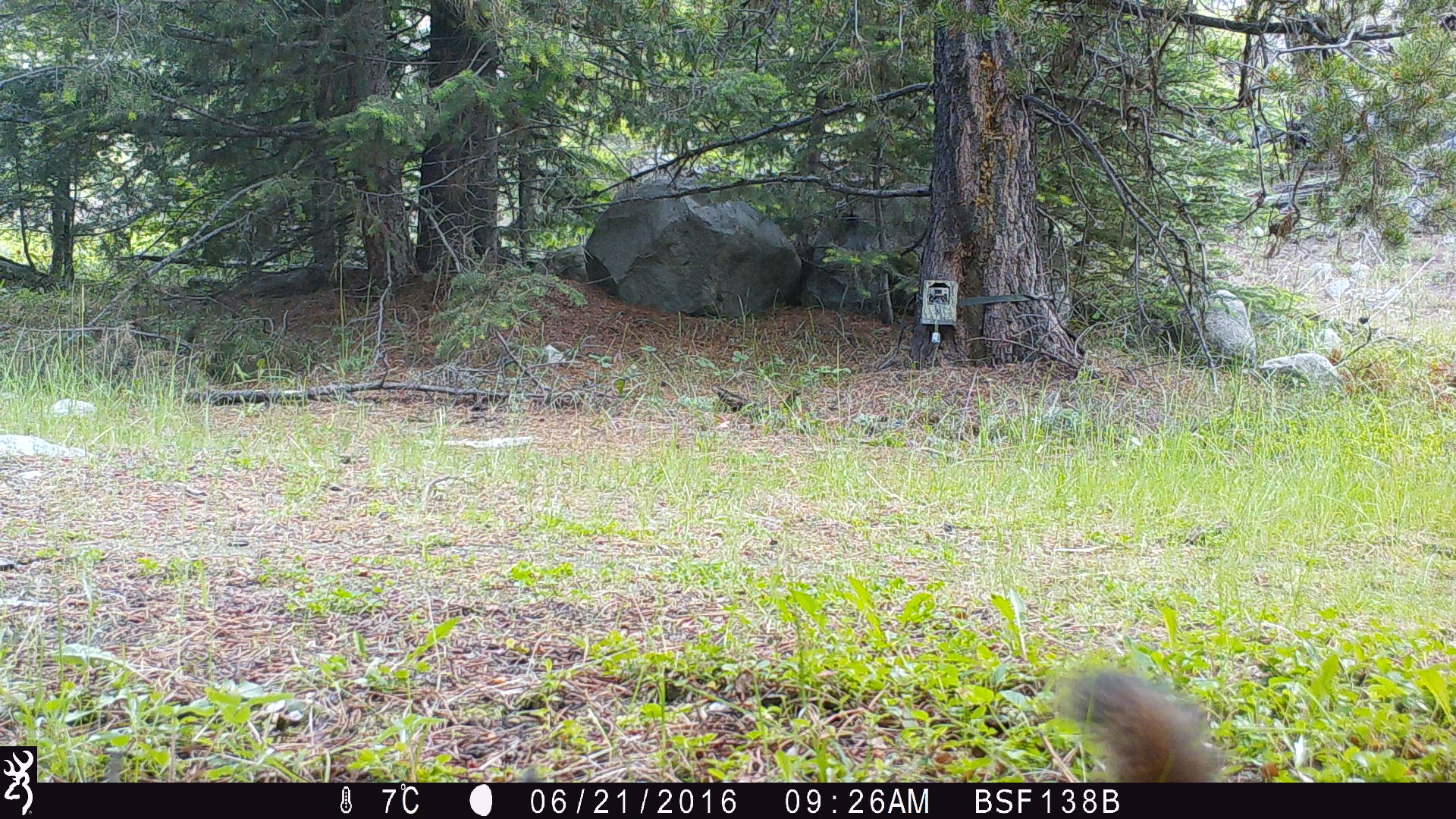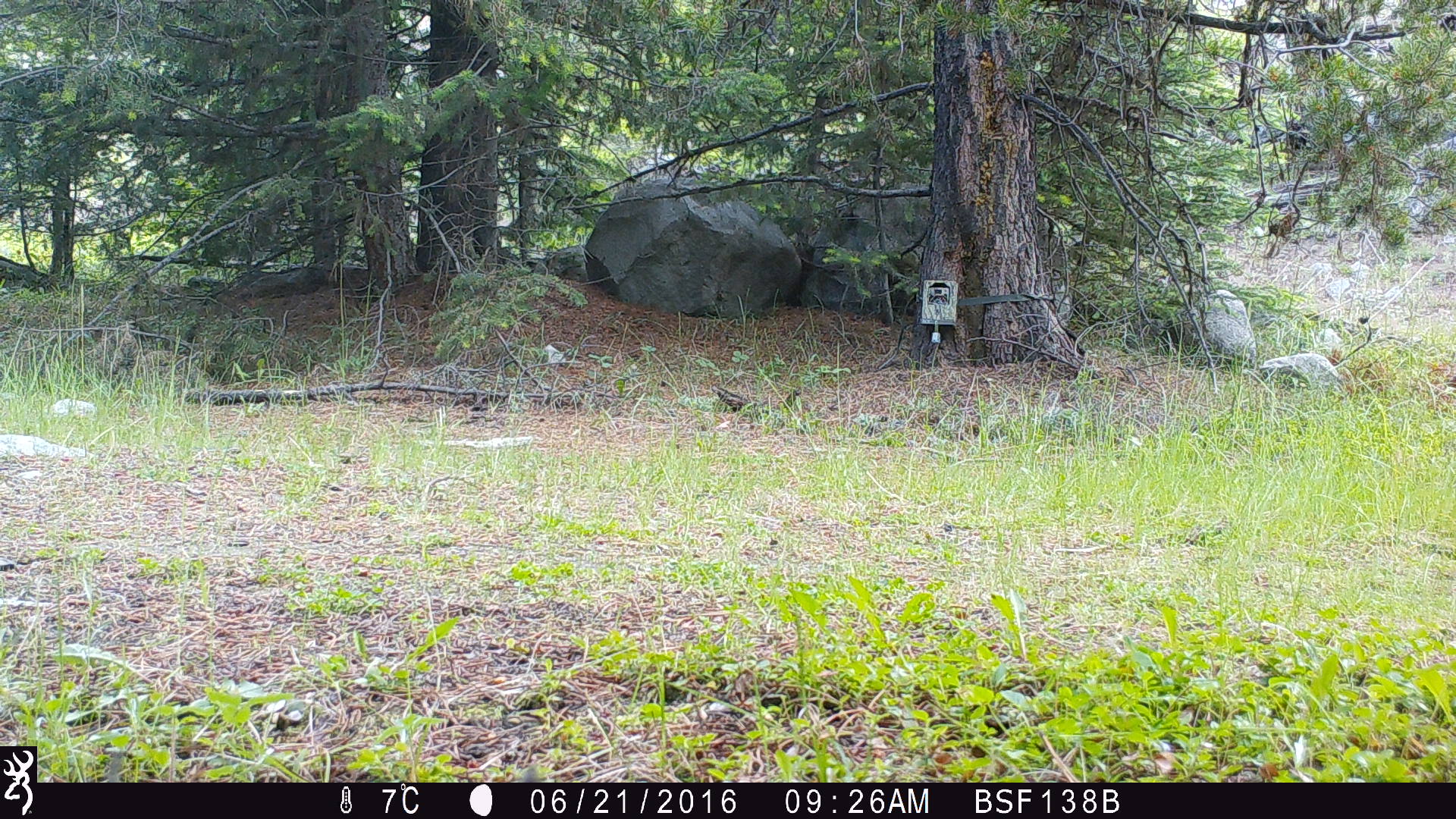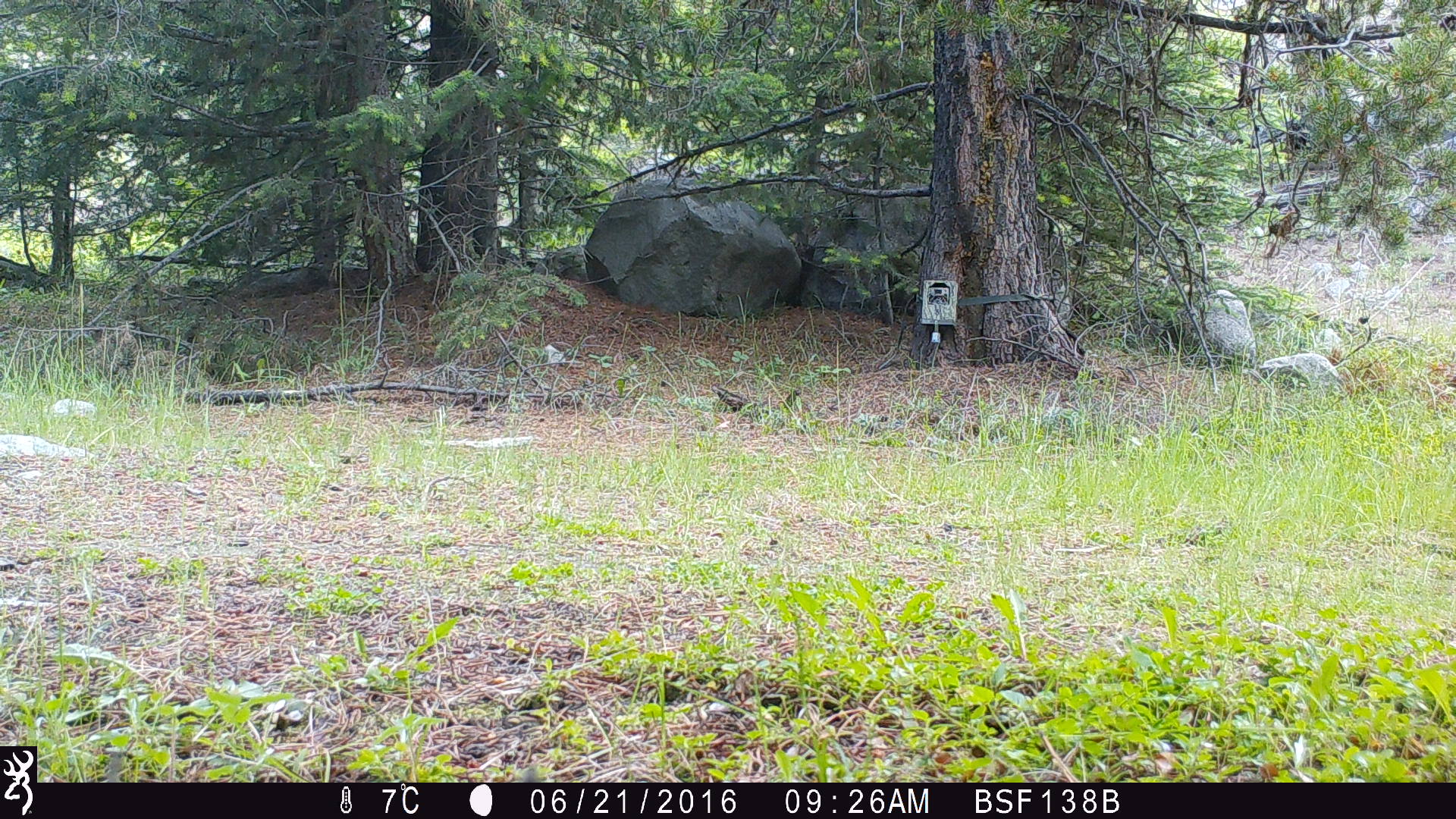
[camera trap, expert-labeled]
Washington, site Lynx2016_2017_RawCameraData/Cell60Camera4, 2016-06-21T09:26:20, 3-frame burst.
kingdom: Animalia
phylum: Chordata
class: Mammalia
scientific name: Mammalia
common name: small mammal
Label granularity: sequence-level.